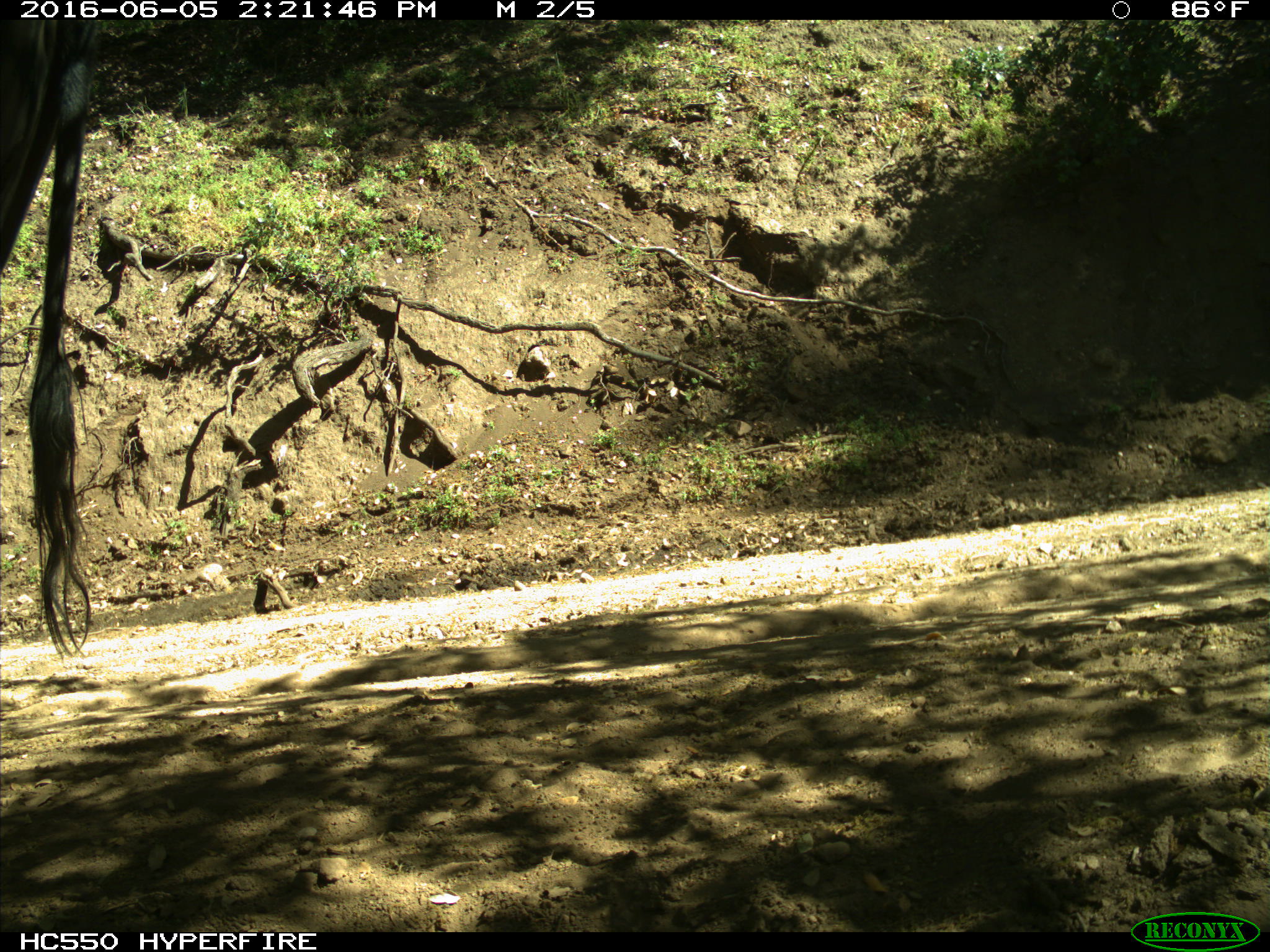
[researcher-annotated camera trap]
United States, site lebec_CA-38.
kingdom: Animalia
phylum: Chordata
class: Mammalia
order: Artiodactyla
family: Bovidae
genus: Bos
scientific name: Bos taurus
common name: domestic cow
Bos taurus (domestic cow).